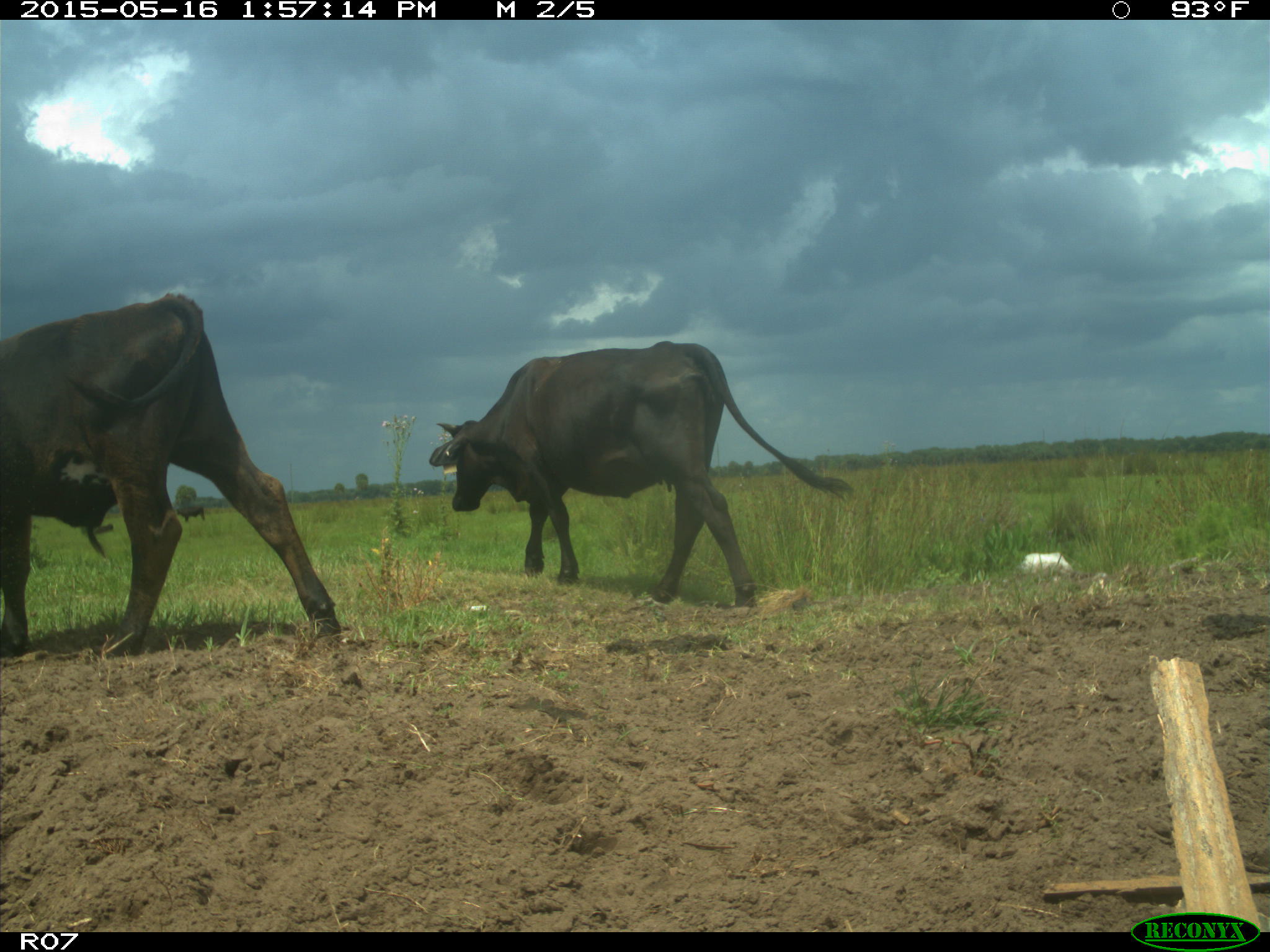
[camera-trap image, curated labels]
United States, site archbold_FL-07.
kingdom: Animalia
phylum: Chordata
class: Mammalia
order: Artiodactyla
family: Bovidae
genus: Bos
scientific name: Bos taurus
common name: domestic cow